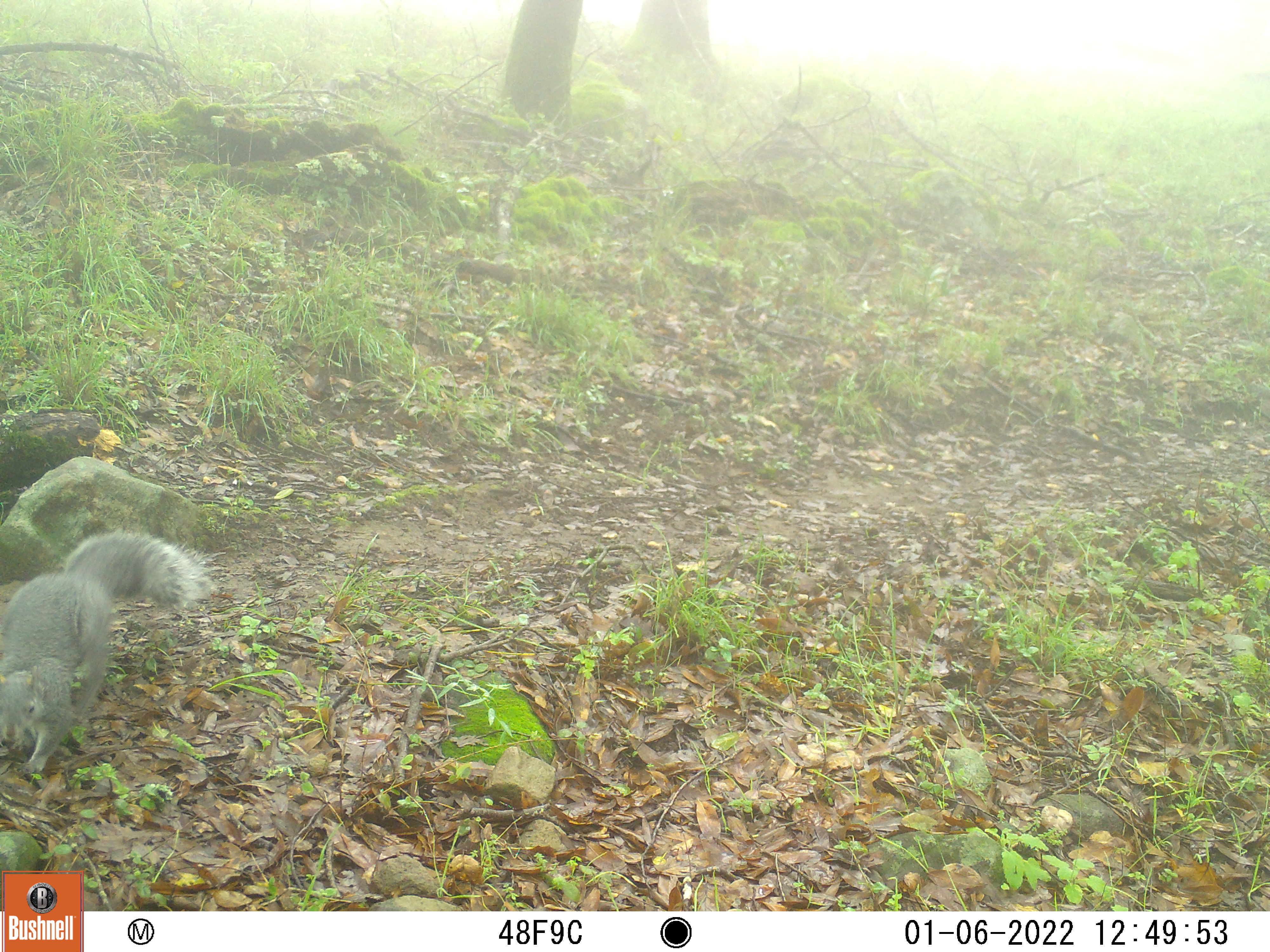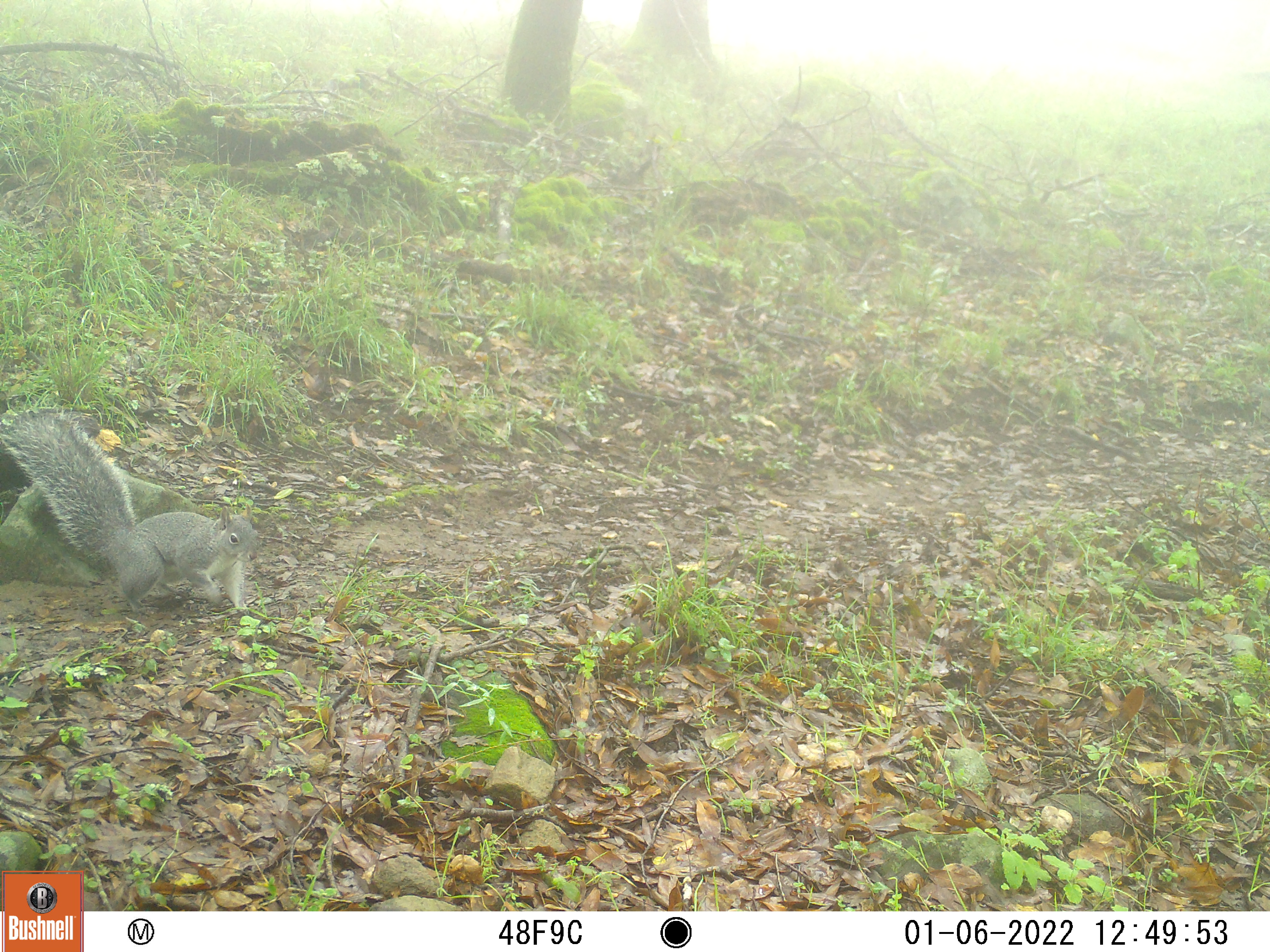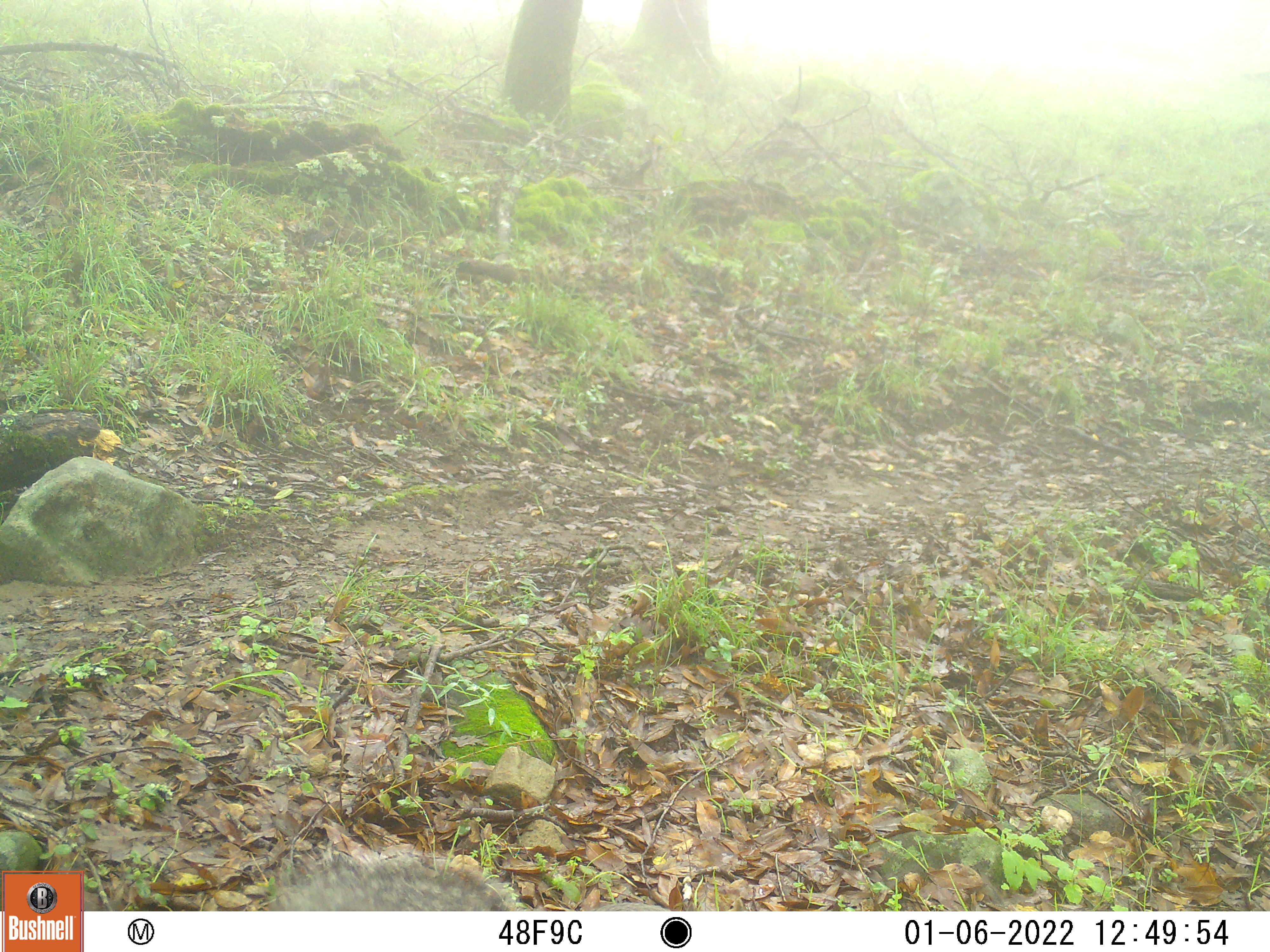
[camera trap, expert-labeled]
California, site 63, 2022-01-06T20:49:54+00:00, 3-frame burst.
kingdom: Animalia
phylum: Chordata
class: Mammalia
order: Rodentia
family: Sciuridae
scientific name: Sciuridae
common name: squirrel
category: unknown squirrel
Unknown squirrel (squirrel) (Sciuridae).